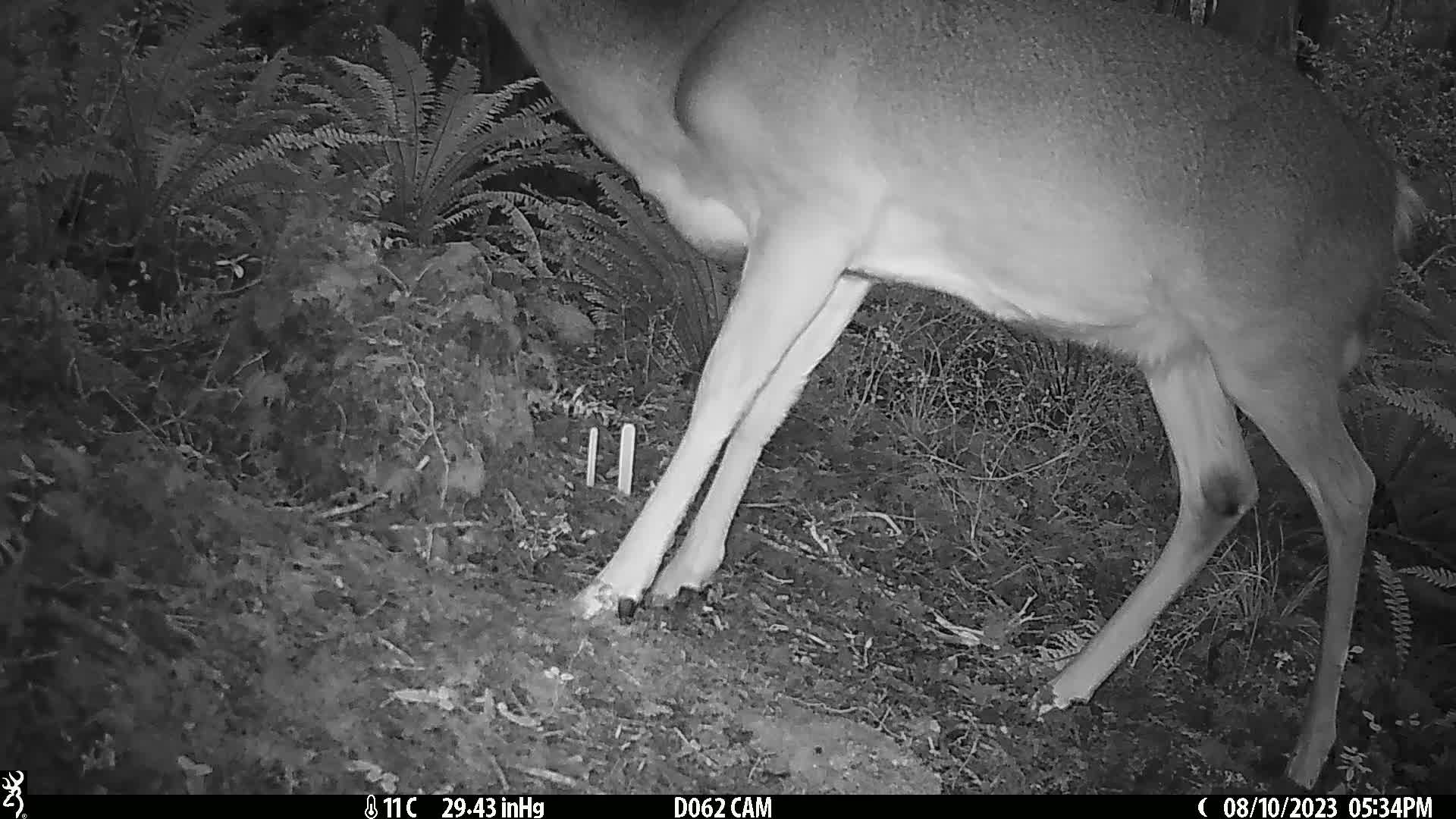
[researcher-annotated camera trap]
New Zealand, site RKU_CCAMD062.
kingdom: Animalia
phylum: Chordata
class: Mammalia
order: Artiodactyla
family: Cervidae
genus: Odocoileus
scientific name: Odocoileus virginianus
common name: white-tailed deer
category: white tailed deer